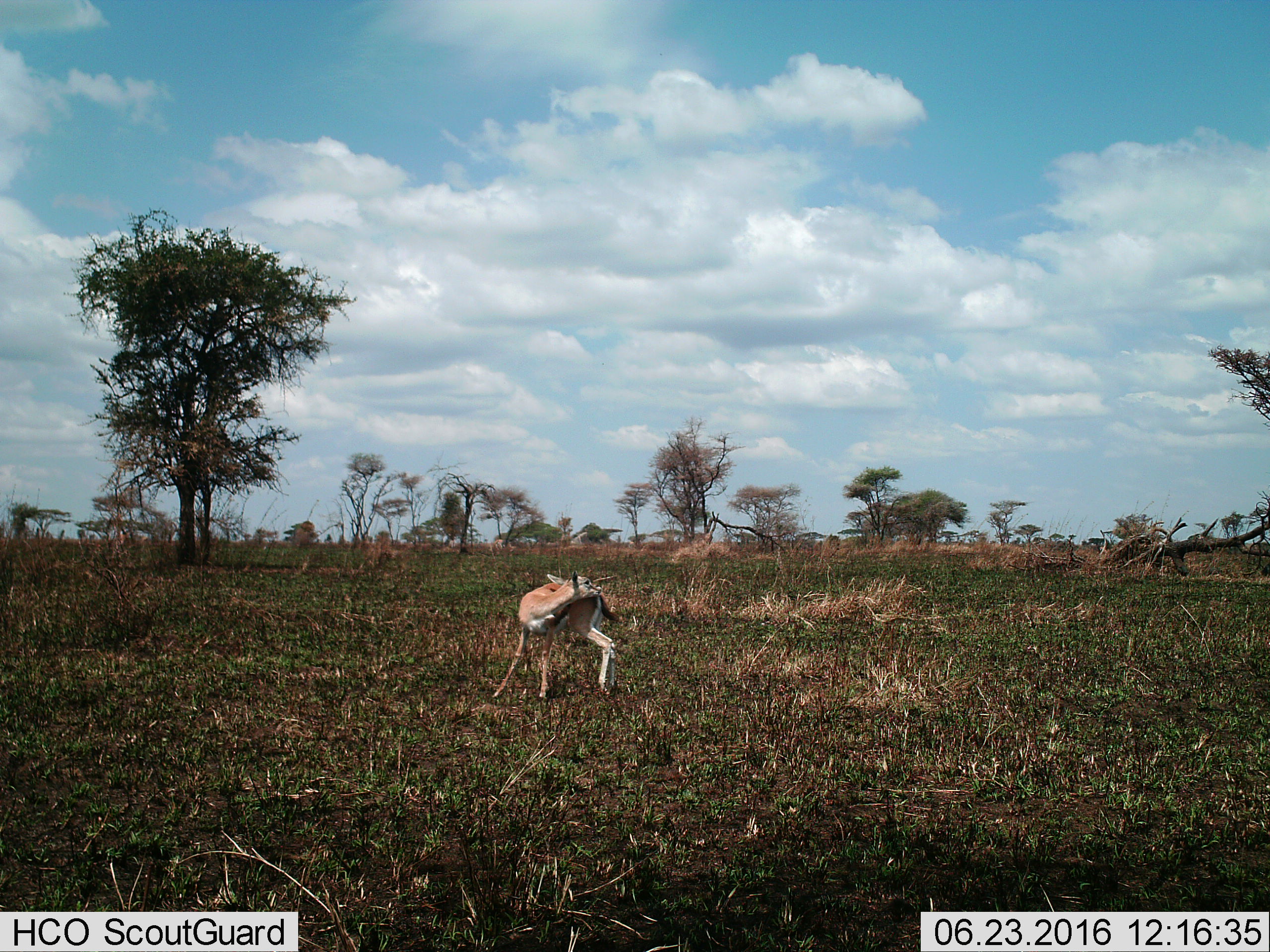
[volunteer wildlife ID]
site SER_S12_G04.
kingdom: Animalia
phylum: Chordata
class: Mammalia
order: Artiodactyla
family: Bovidae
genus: Eudorcas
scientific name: Eudorcas thomsonii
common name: thomson's gazelle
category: gazellethomsons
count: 1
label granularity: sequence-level